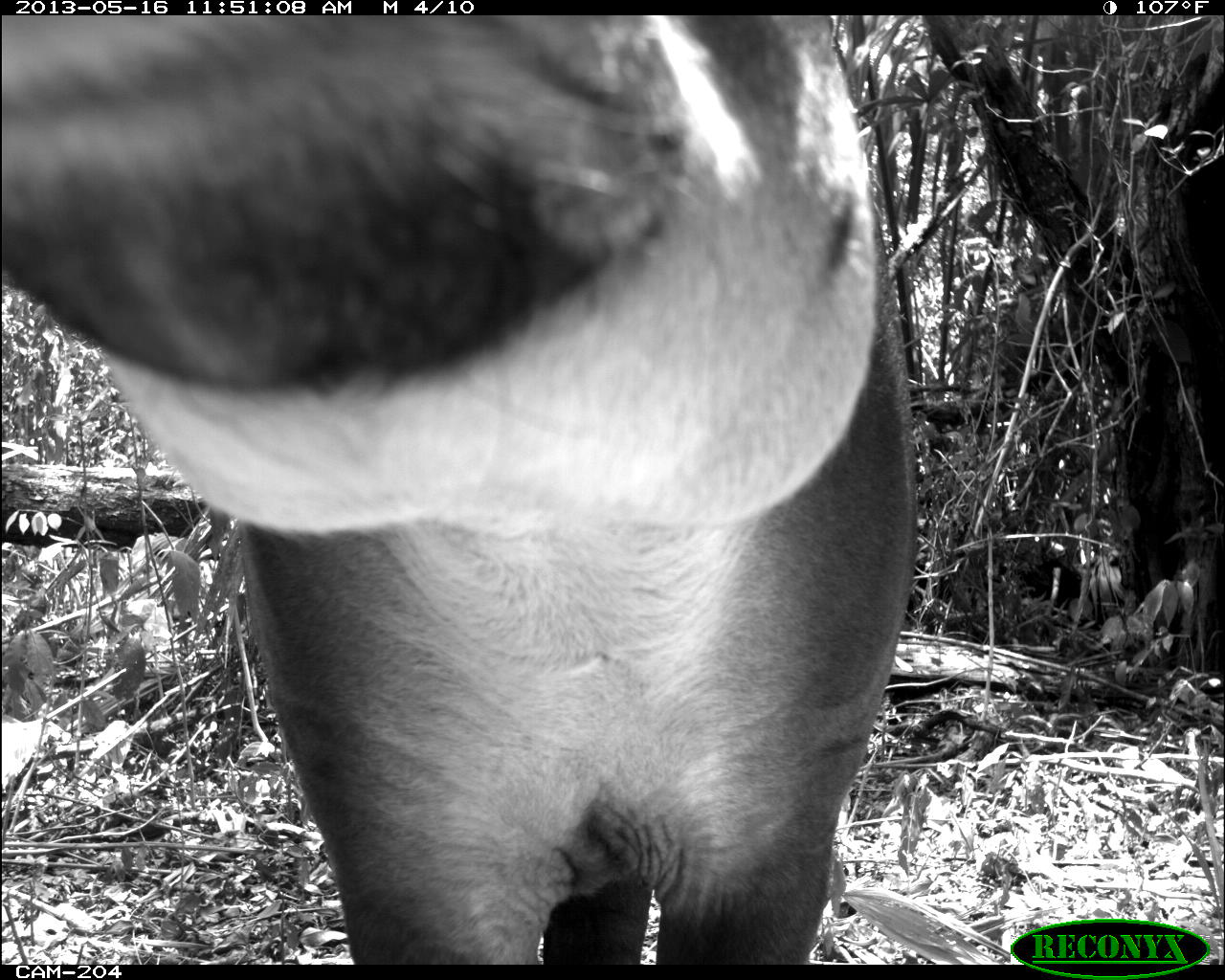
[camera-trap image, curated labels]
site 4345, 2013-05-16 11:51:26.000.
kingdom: Animalia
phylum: Chordata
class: Mammalia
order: Perissodactyla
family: Tapiridae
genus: Tapirus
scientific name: Tapirus bairdii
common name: baird's tapir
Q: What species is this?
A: Tapirus bairdii (baird's tapir).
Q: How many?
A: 1.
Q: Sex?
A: Female.